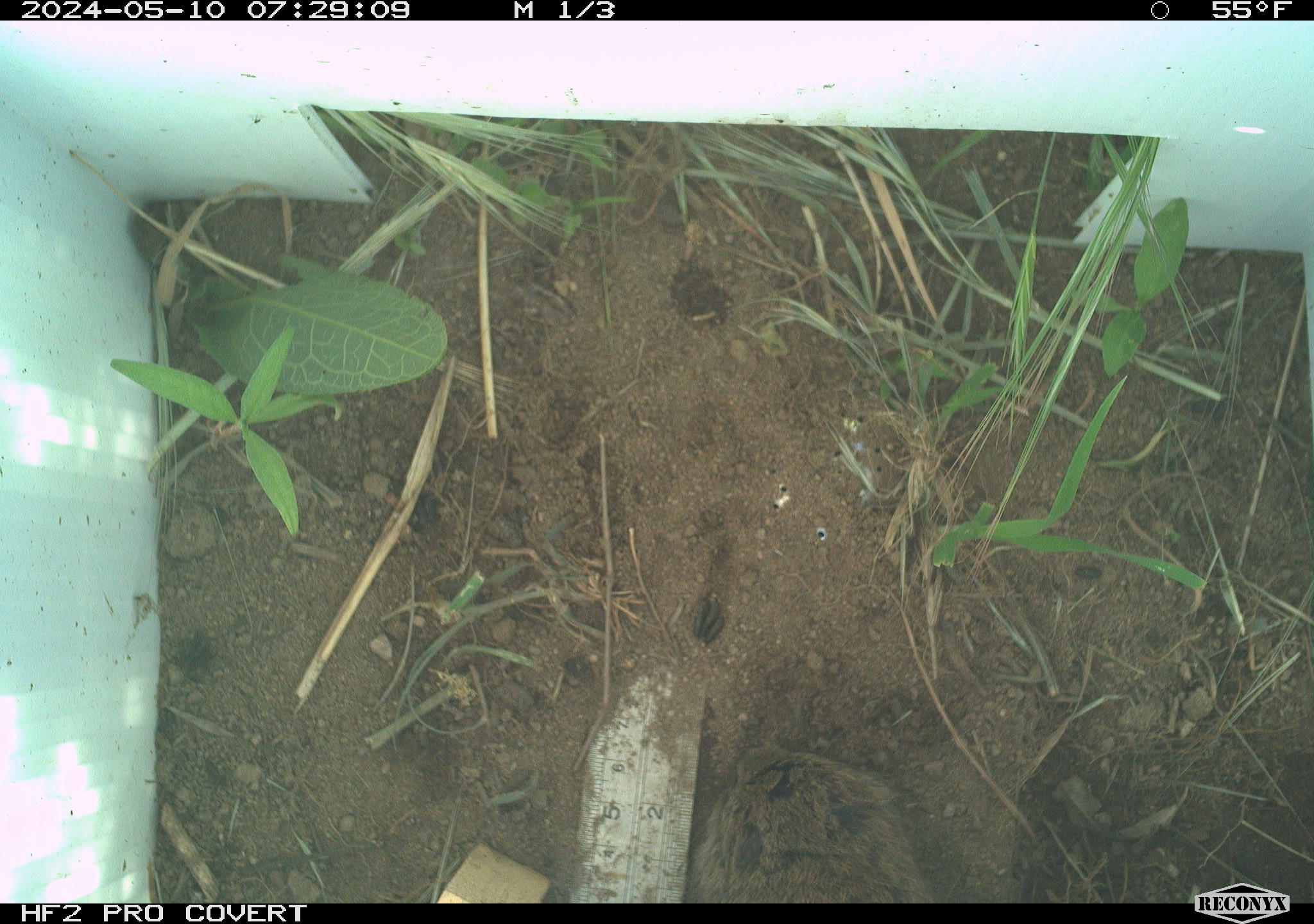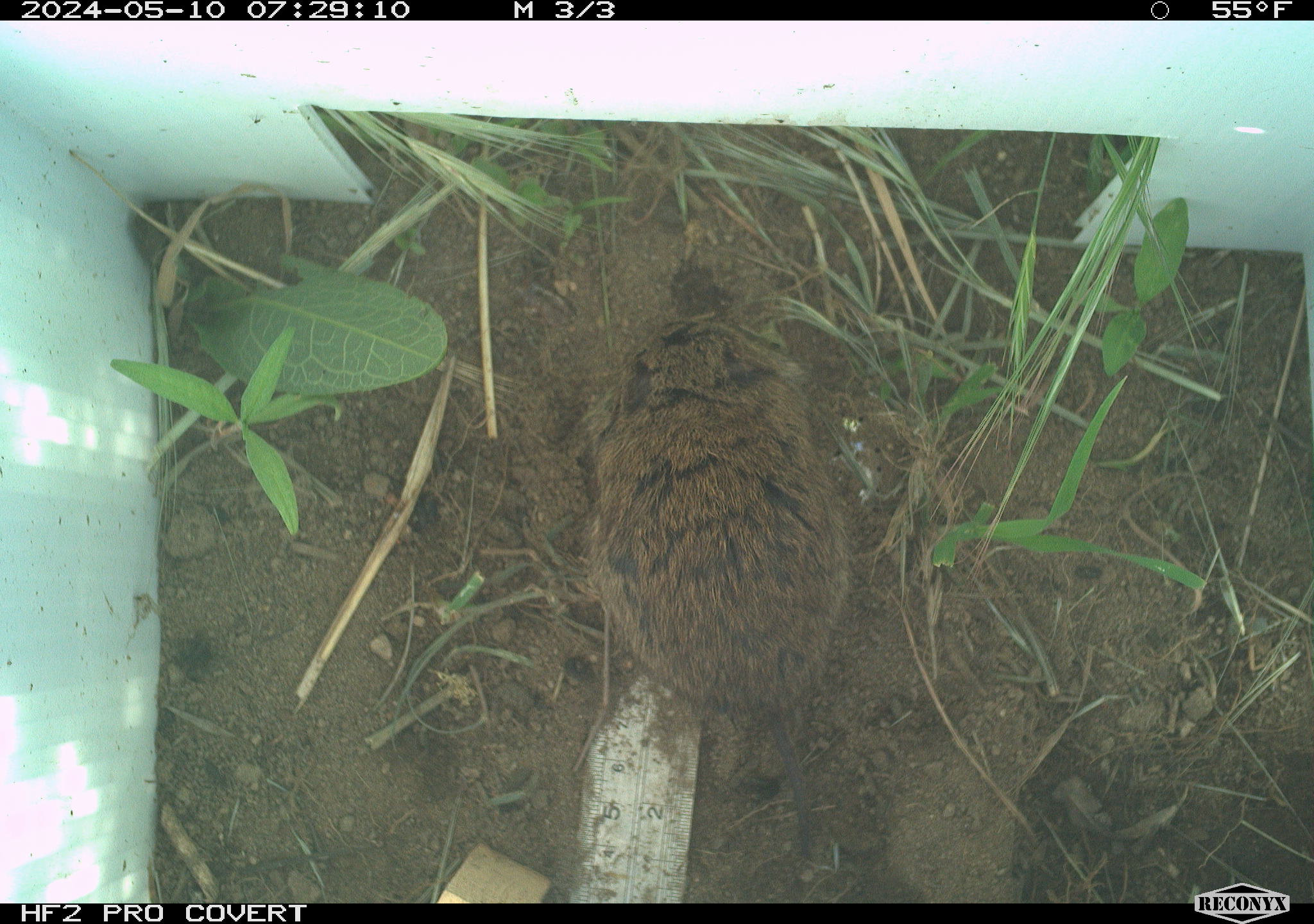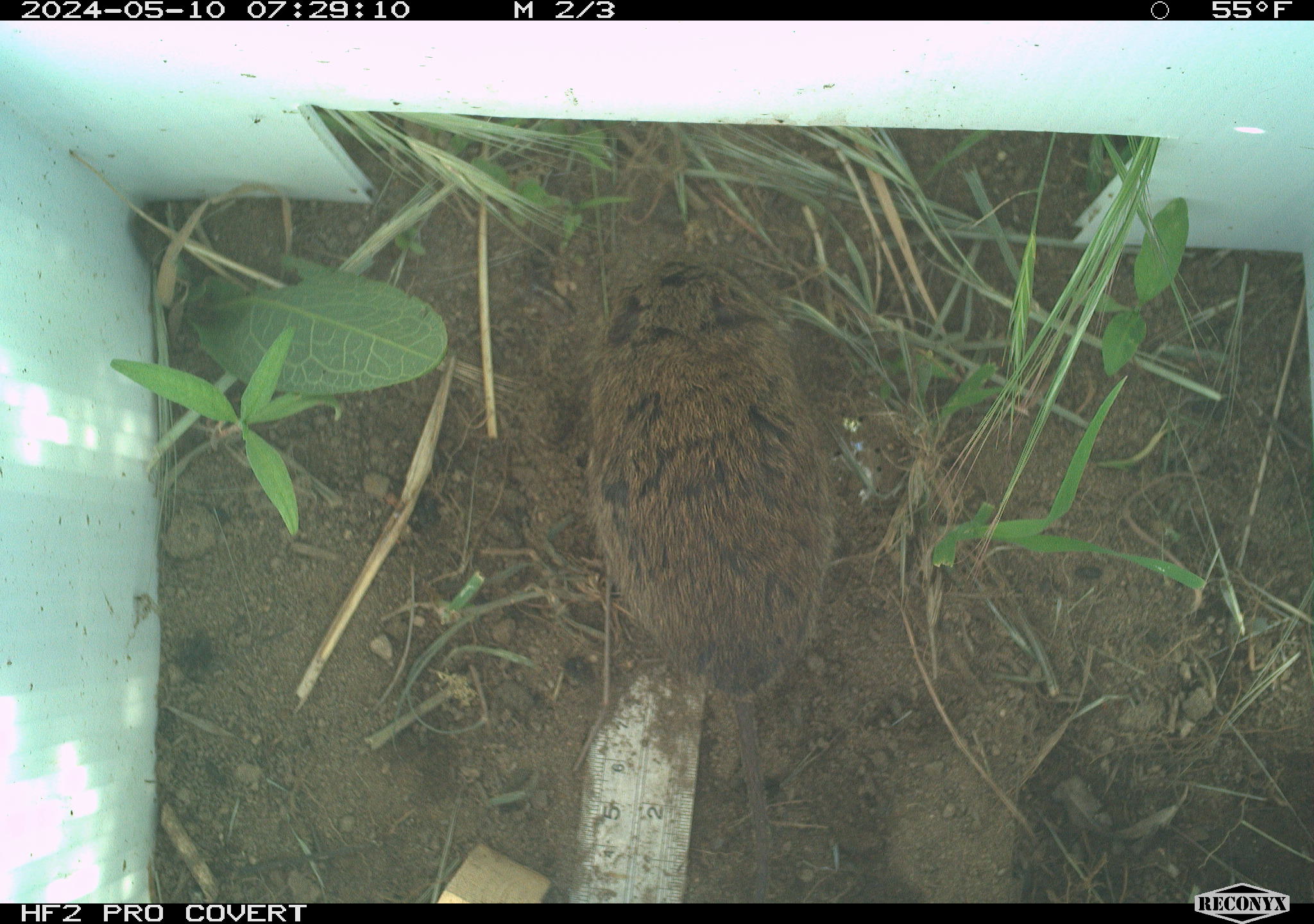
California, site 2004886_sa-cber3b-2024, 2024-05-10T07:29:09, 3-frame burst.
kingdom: Animalia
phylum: Chordata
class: Mammalia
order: Rodentia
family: Cricetidae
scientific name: Arvicolinae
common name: voles, lemmings, and muskrats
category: arvicolinae subfamily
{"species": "arvicolinae subfamily (voles, lemmings, and muskrats) (Arvicolinae)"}